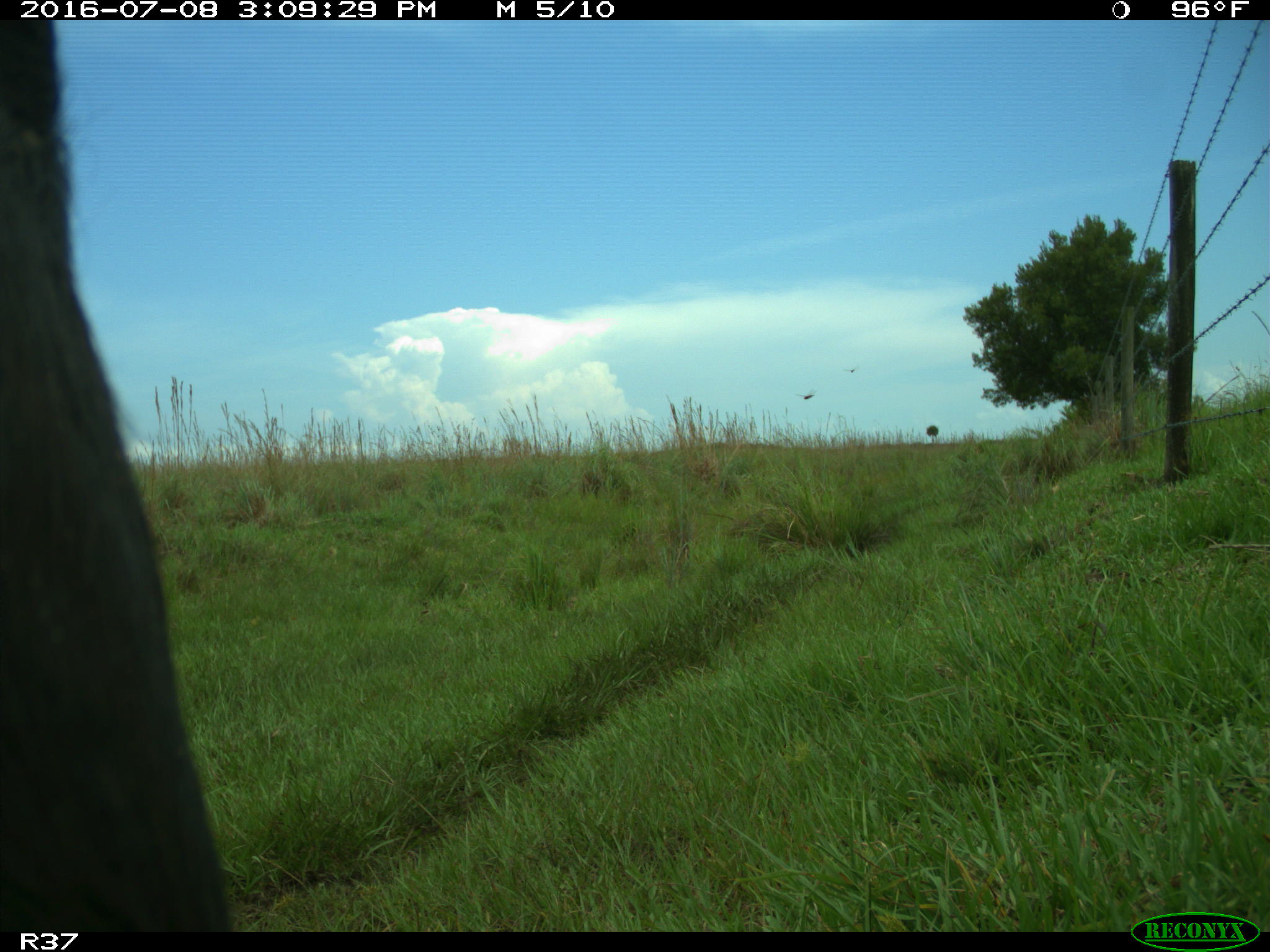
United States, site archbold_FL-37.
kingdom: Animalia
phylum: Chordata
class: Mammalia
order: Artiodactyla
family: Bovidae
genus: Bos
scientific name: Bos taurus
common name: domestic cow